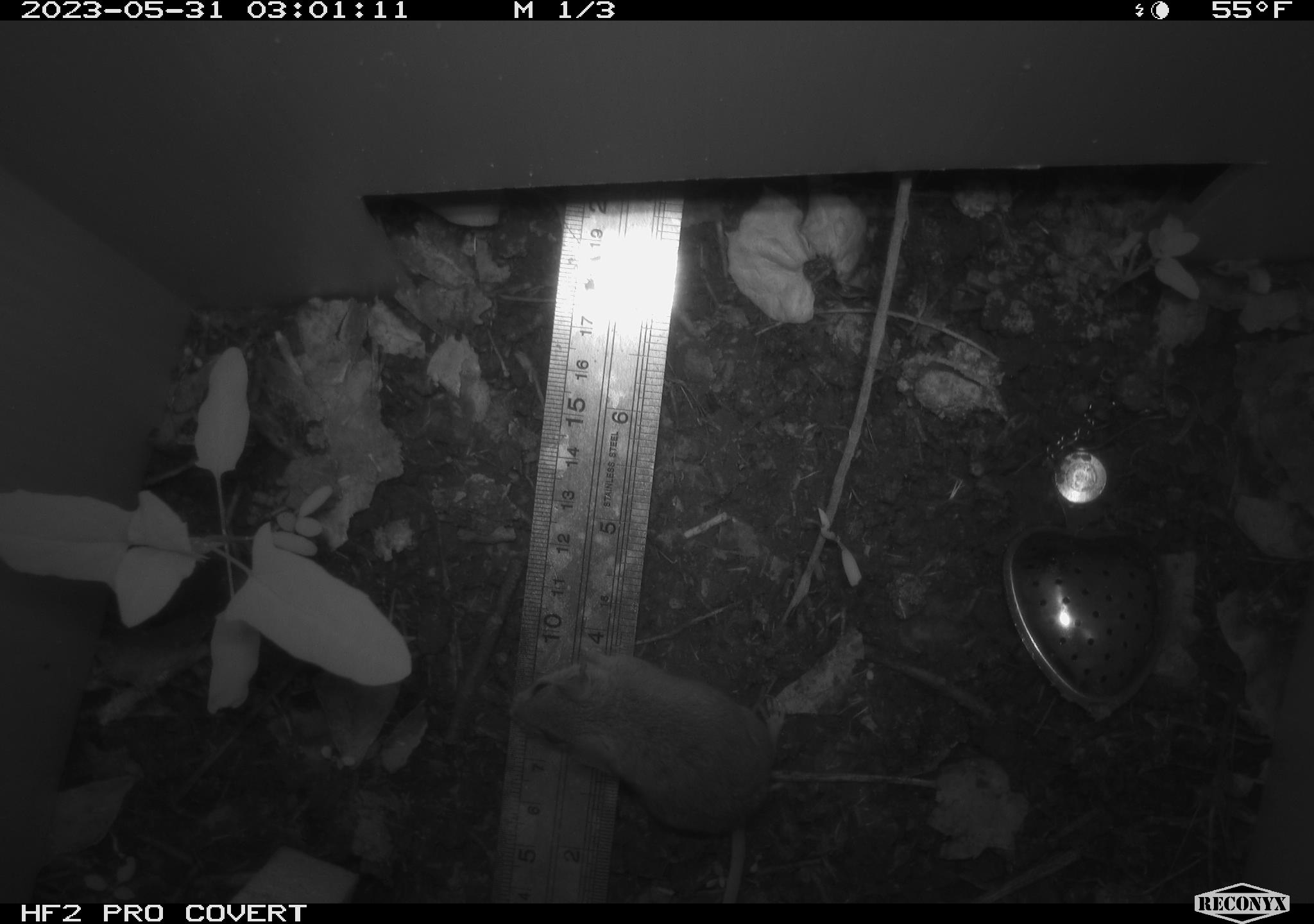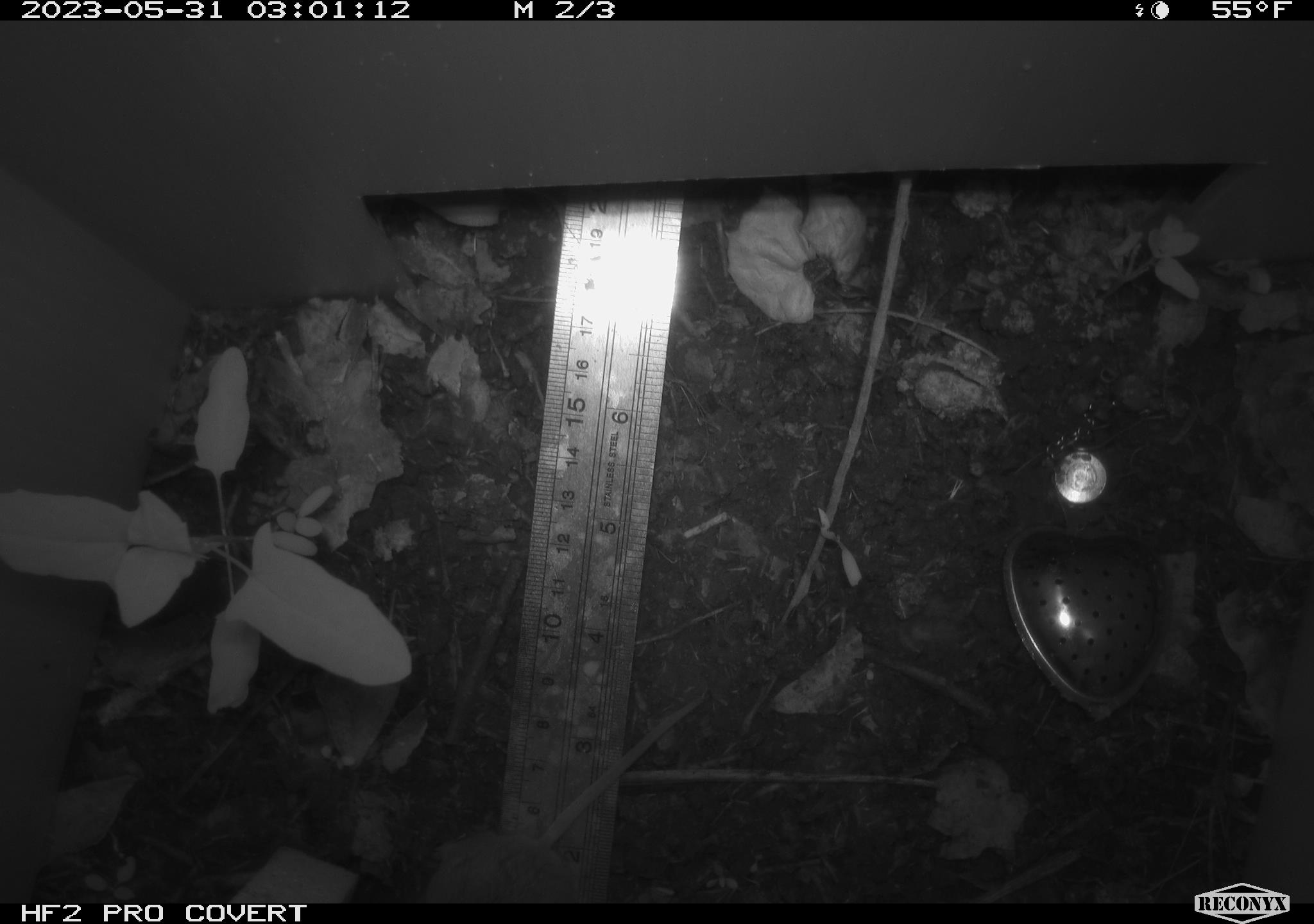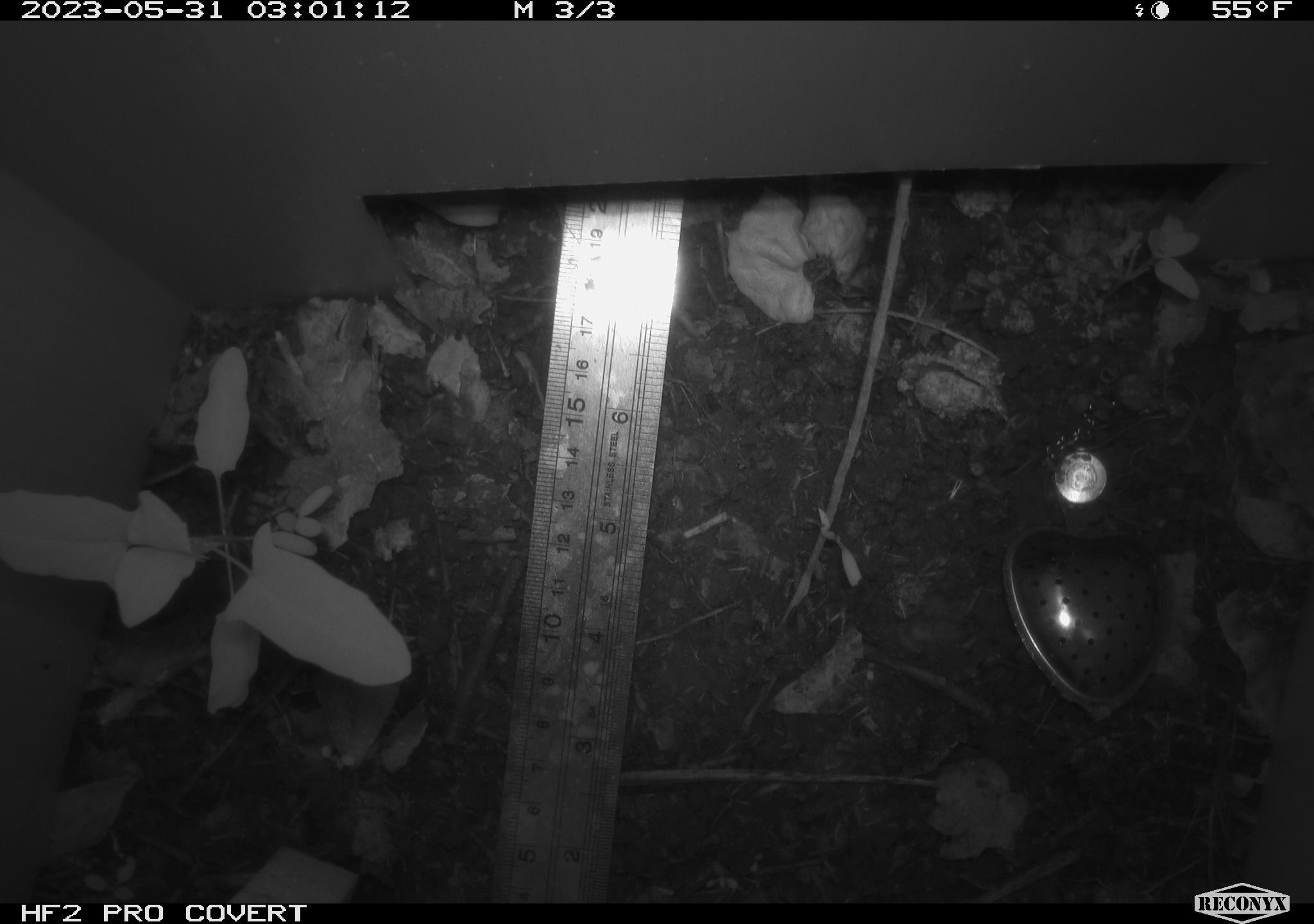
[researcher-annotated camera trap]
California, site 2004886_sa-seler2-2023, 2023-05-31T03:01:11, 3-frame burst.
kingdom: Animalia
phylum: Chordata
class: Mammalia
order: Rodentia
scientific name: Rodentia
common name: mouse species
Mouse species (Rodentia).